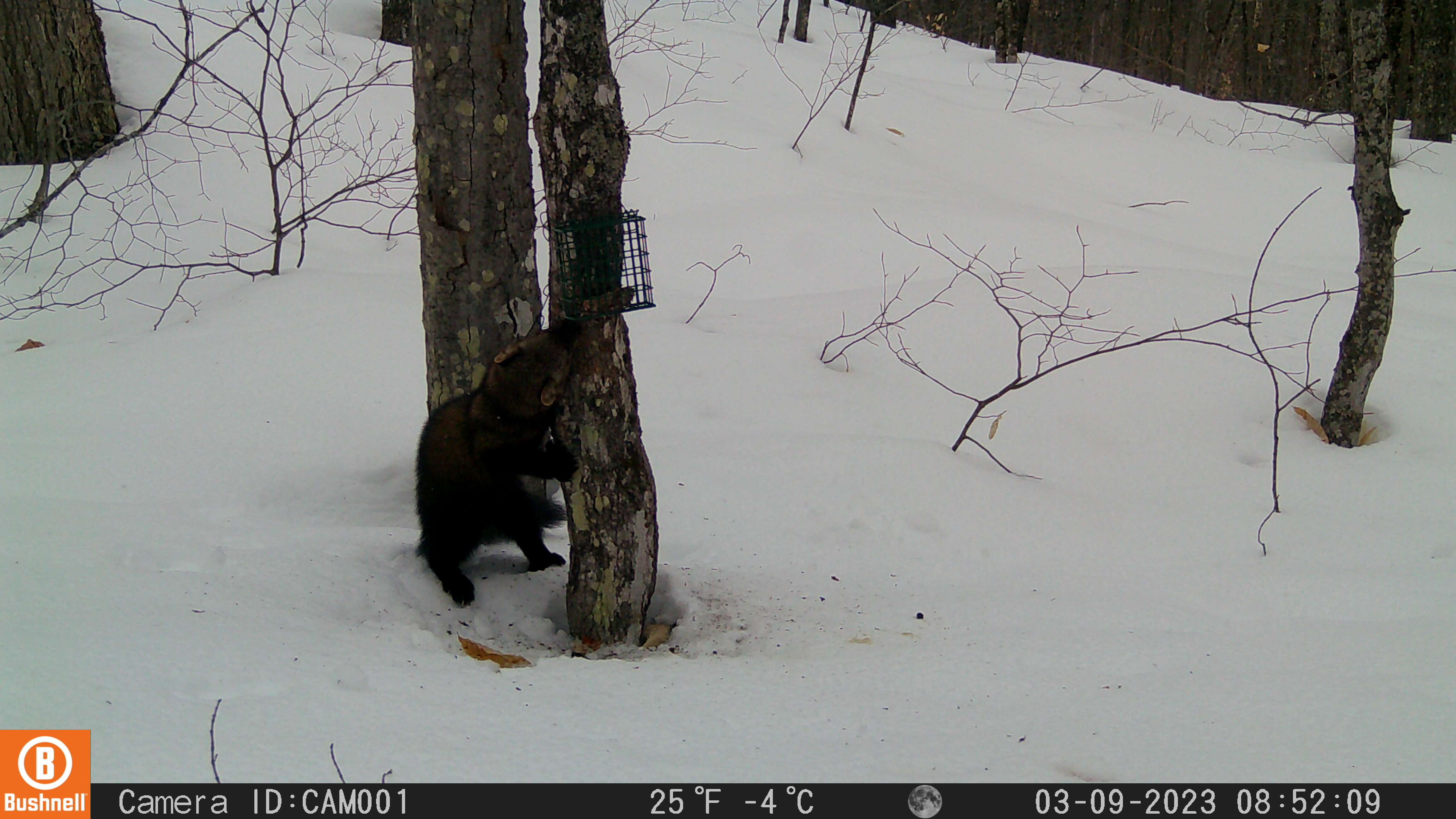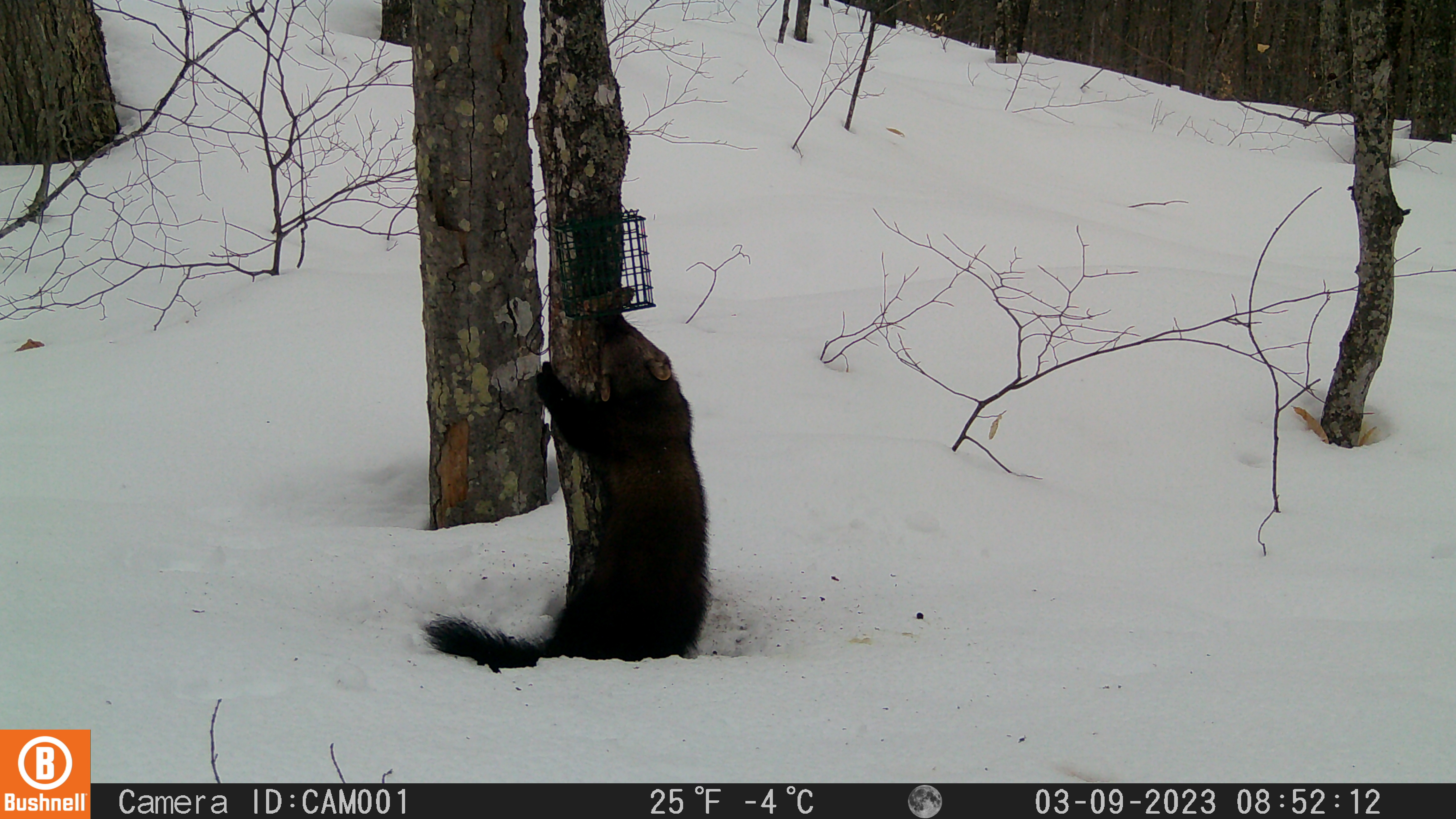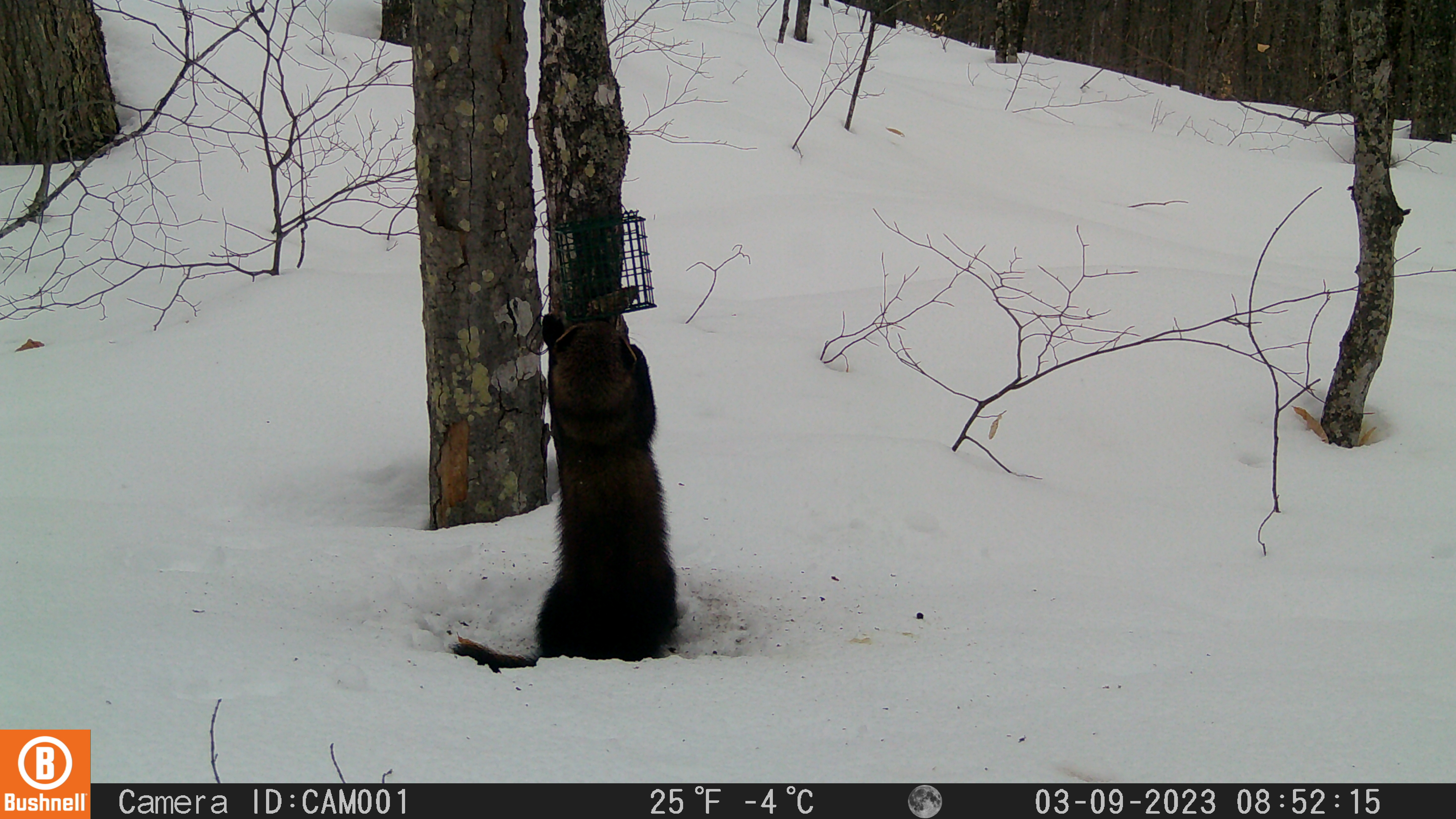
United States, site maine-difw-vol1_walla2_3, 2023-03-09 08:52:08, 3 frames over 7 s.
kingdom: Animalia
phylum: Chordata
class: Mammalia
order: Carnivora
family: Mustelidae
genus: Pekania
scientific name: Pekania pennanti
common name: fisher